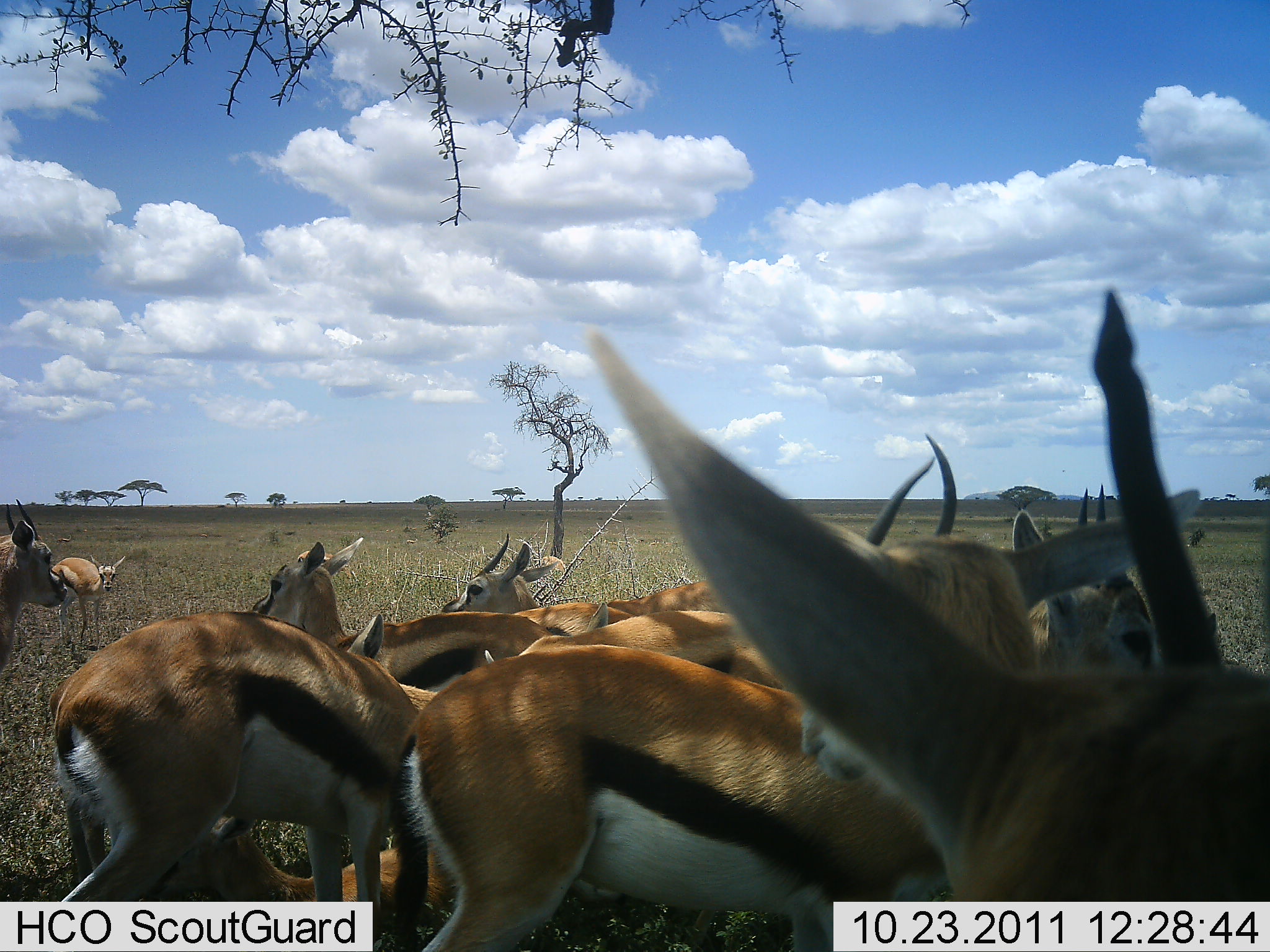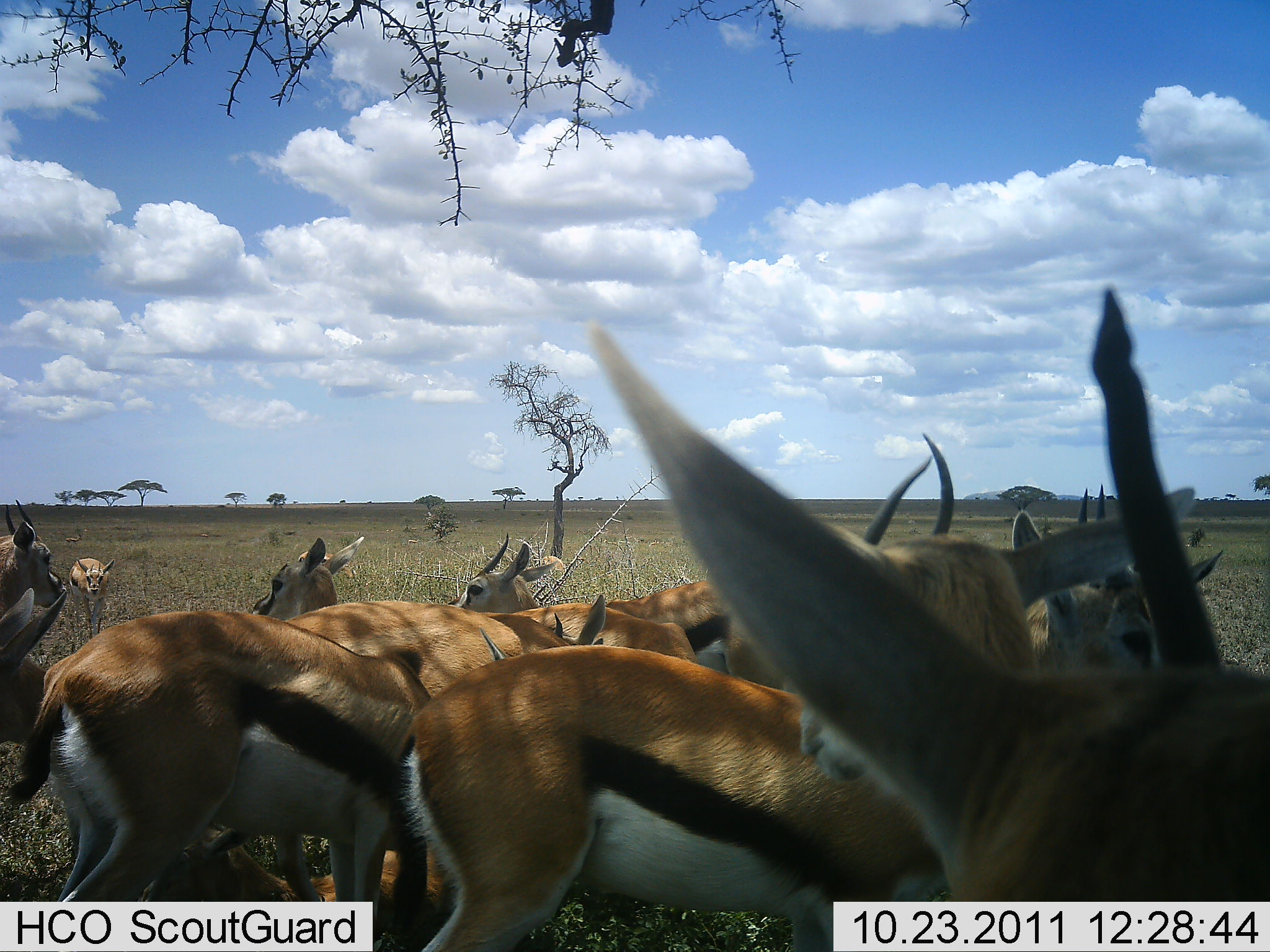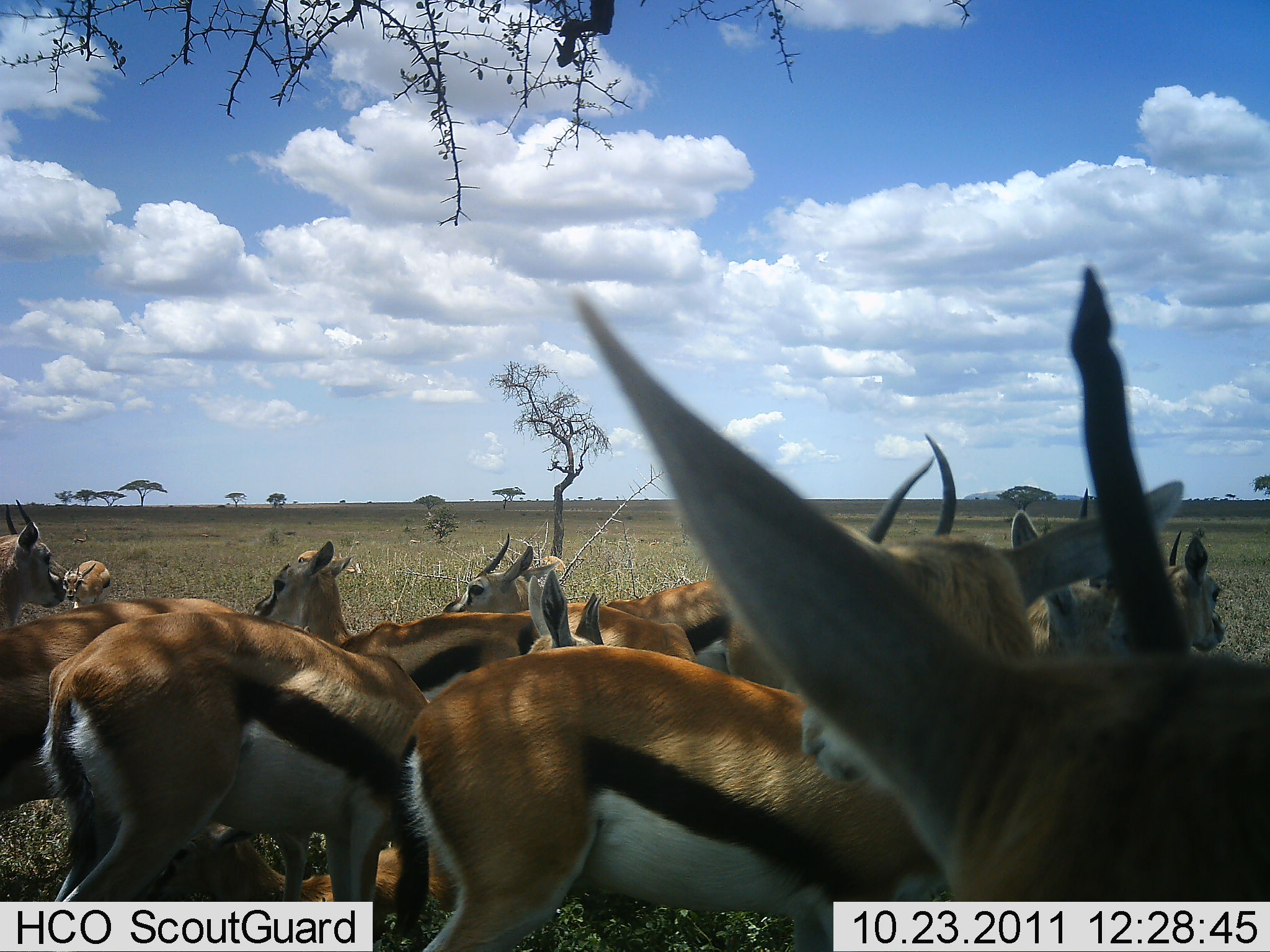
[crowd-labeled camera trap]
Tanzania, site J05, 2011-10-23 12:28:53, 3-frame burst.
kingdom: Animalia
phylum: Chordata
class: Mammalia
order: Artiodactyla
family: Bovidae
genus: Eudorcas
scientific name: Eudorcas thomsonii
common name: thomson's gazelle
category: gazellethomsons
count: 11-50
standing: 75%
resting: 17%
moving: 8%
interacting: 17%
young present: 17%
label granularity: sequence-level